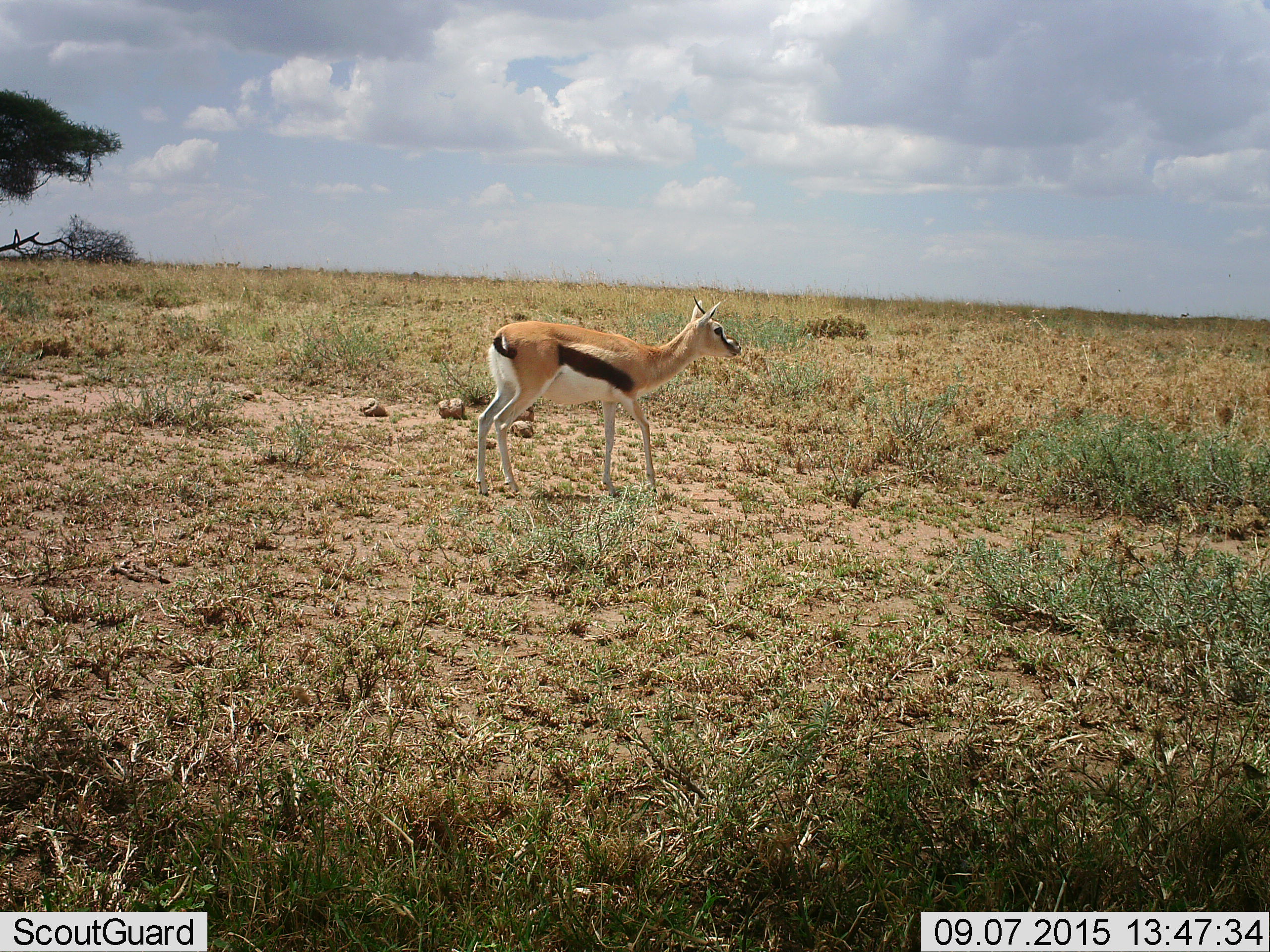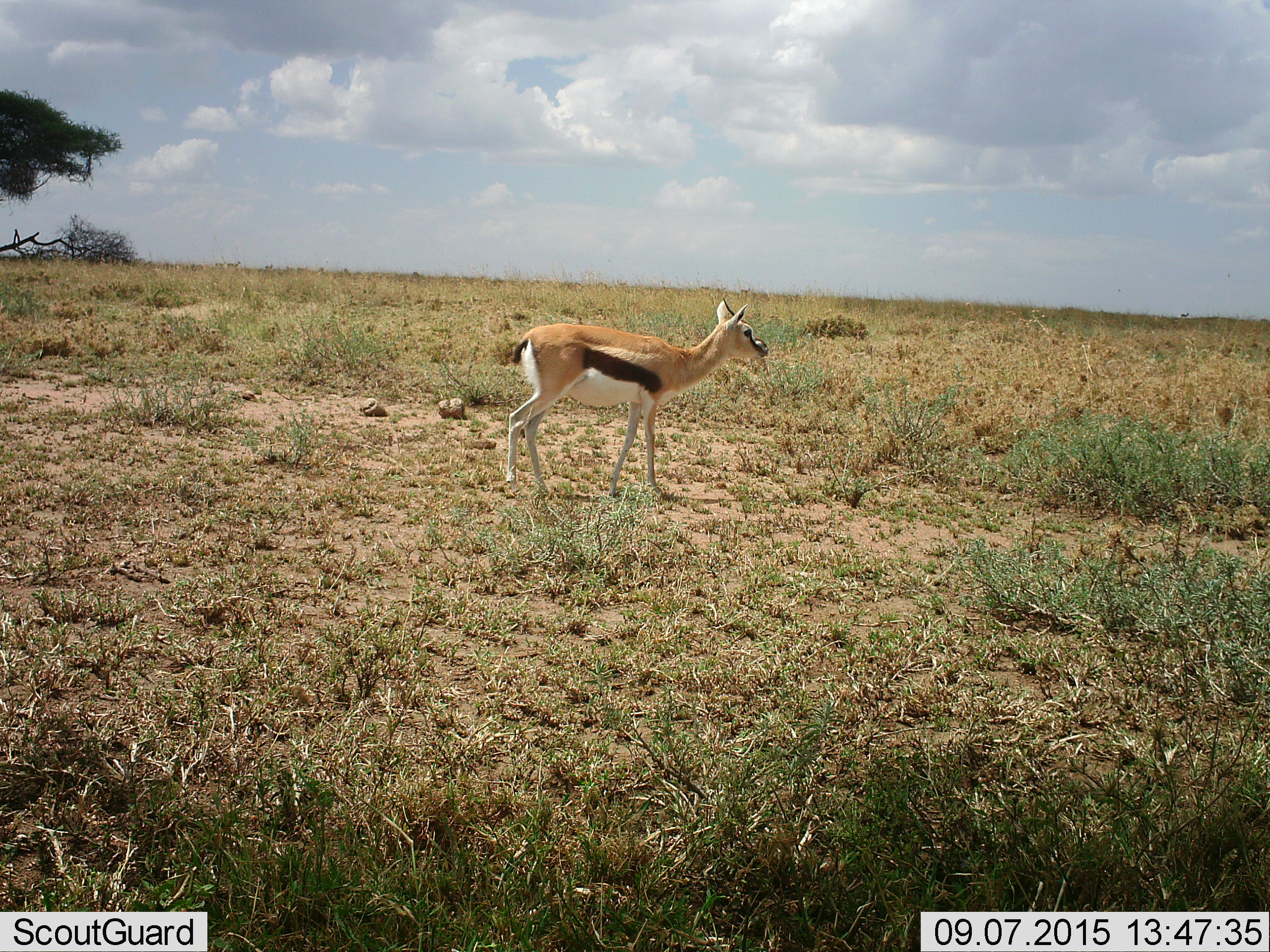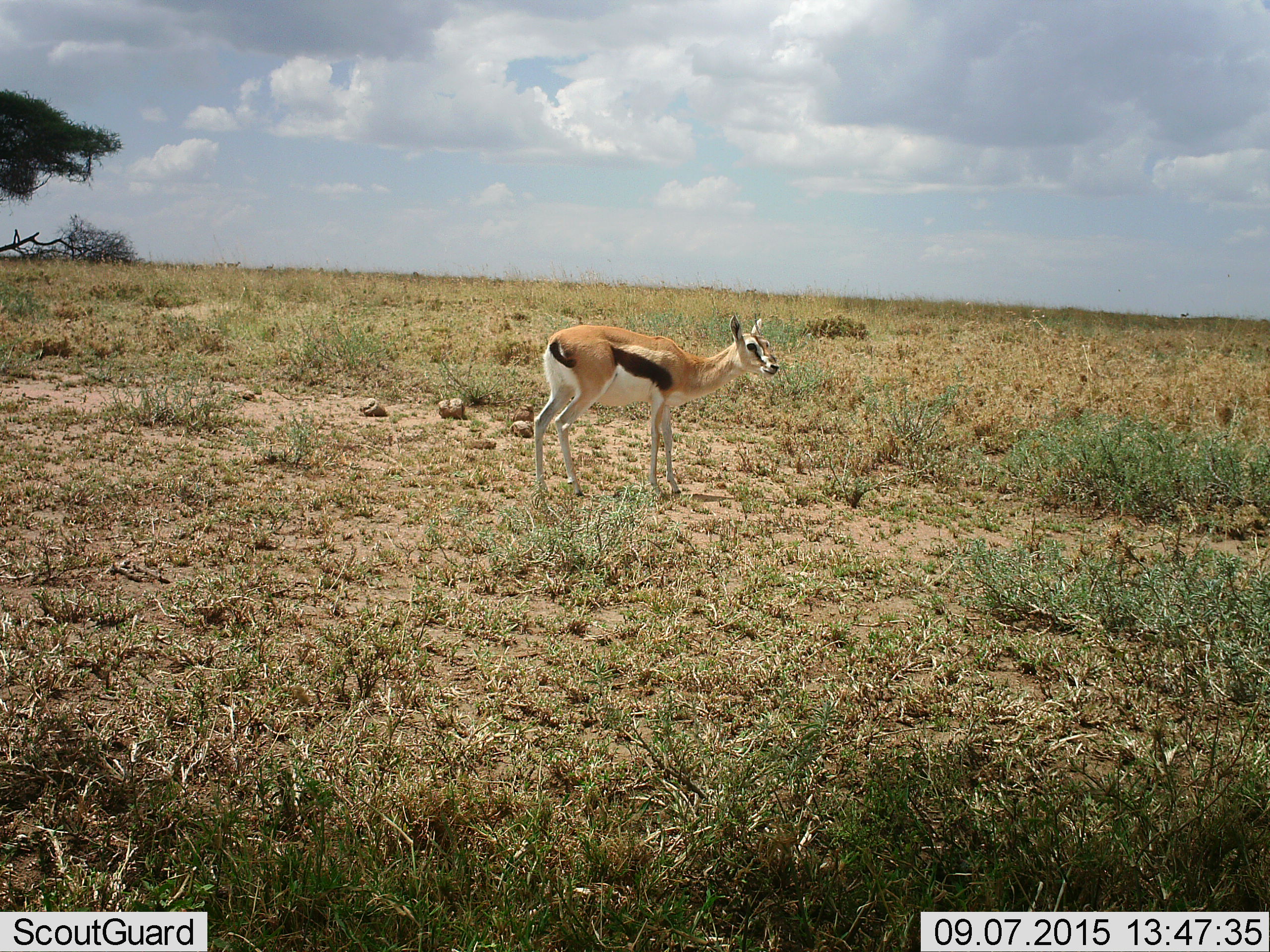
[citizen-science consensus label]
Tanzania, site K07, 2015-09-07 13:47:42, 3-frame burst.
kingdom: Animalia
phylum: Chordata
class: Mammalia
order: Artiodactyla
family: Bovidae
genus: Eudorcas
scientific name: Eudorcas thomsonii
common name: thomson's gazelle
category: gazellethomsons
Gazellethomsons (thomson's gazelle) (Eudorcas thomsonii), count 1. Behavior (volunteer vote fractions): standing 29%, resting 0%, moving 86%, interacting 0%. Young present (vote fraction): 0%. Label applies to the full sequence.